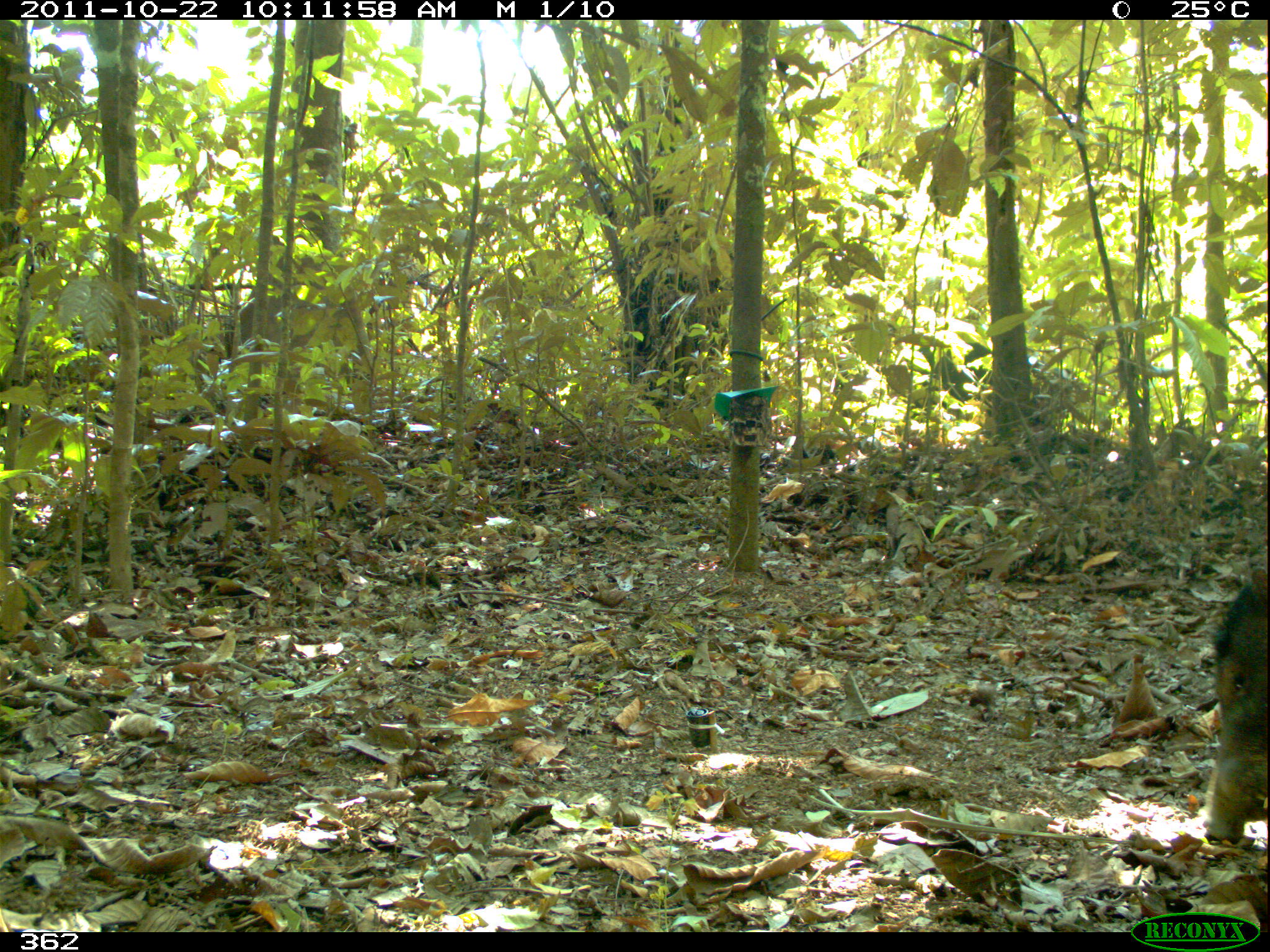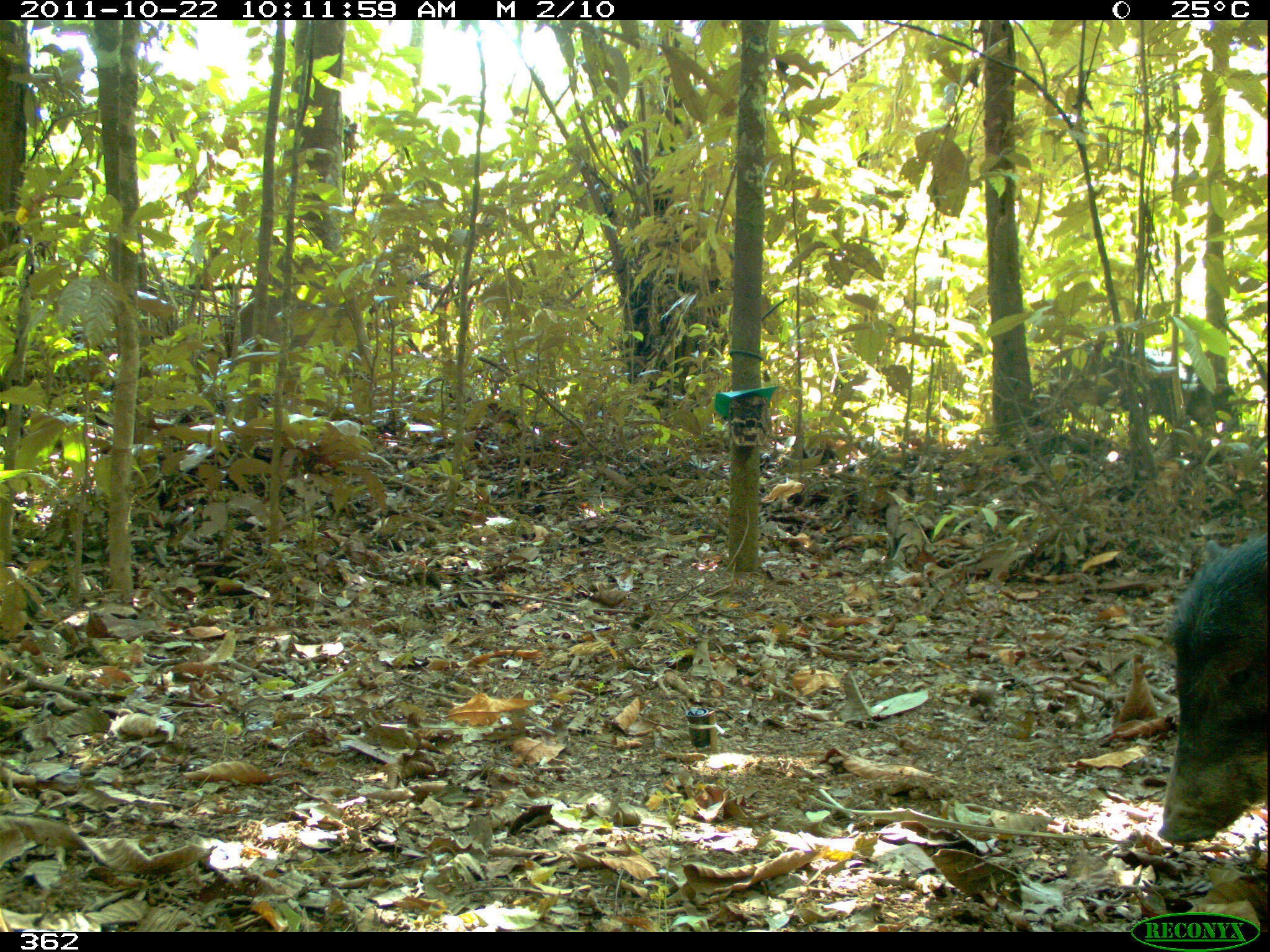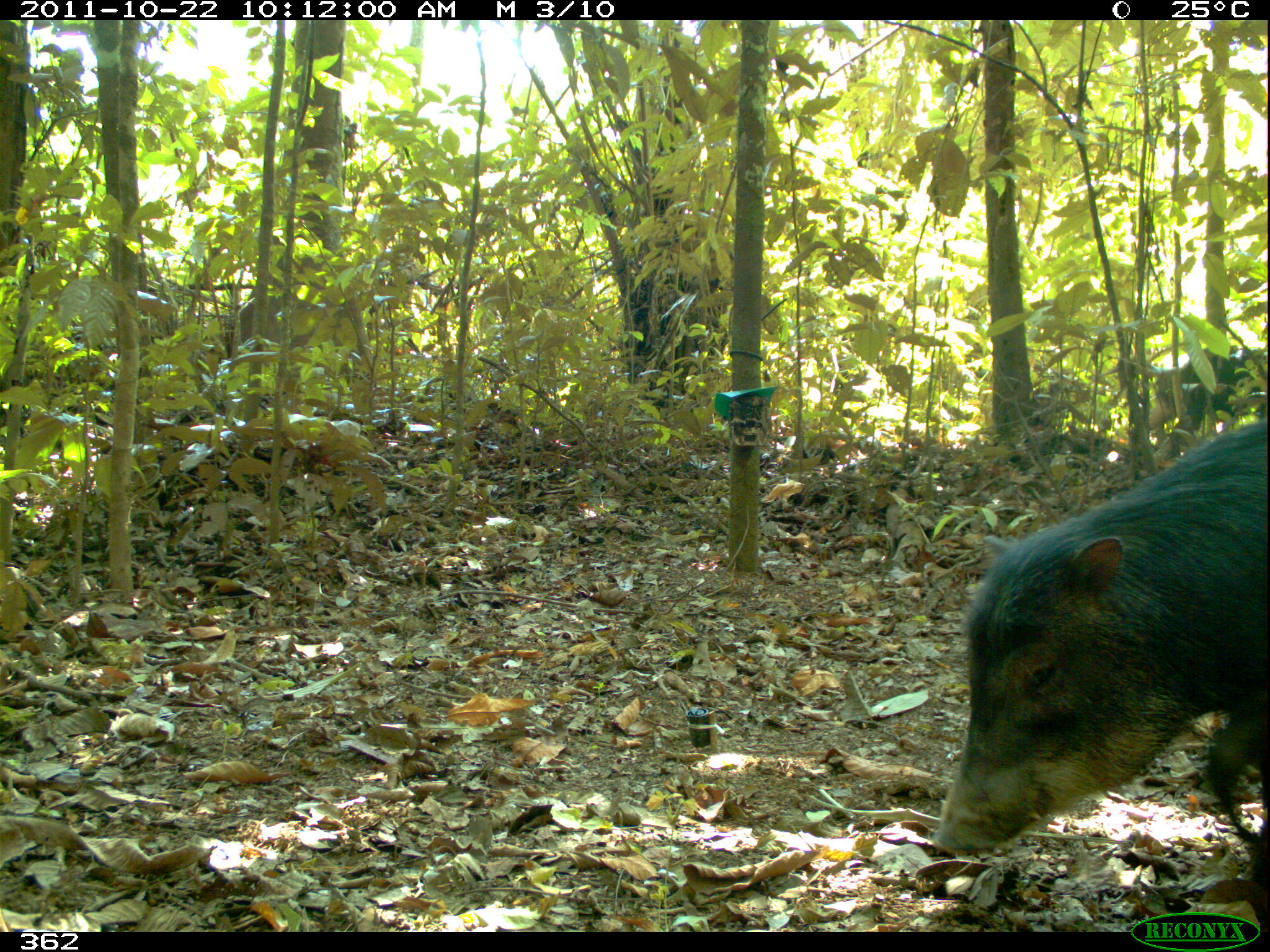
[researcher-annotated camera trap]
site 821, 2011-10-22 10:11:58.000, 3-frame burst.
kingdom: Animalia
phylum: Chordata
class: Mammalia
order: Artiodactyla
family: Tayassuidae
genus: Tayassu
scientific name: Tayassu pecari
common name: white-lipped peccary